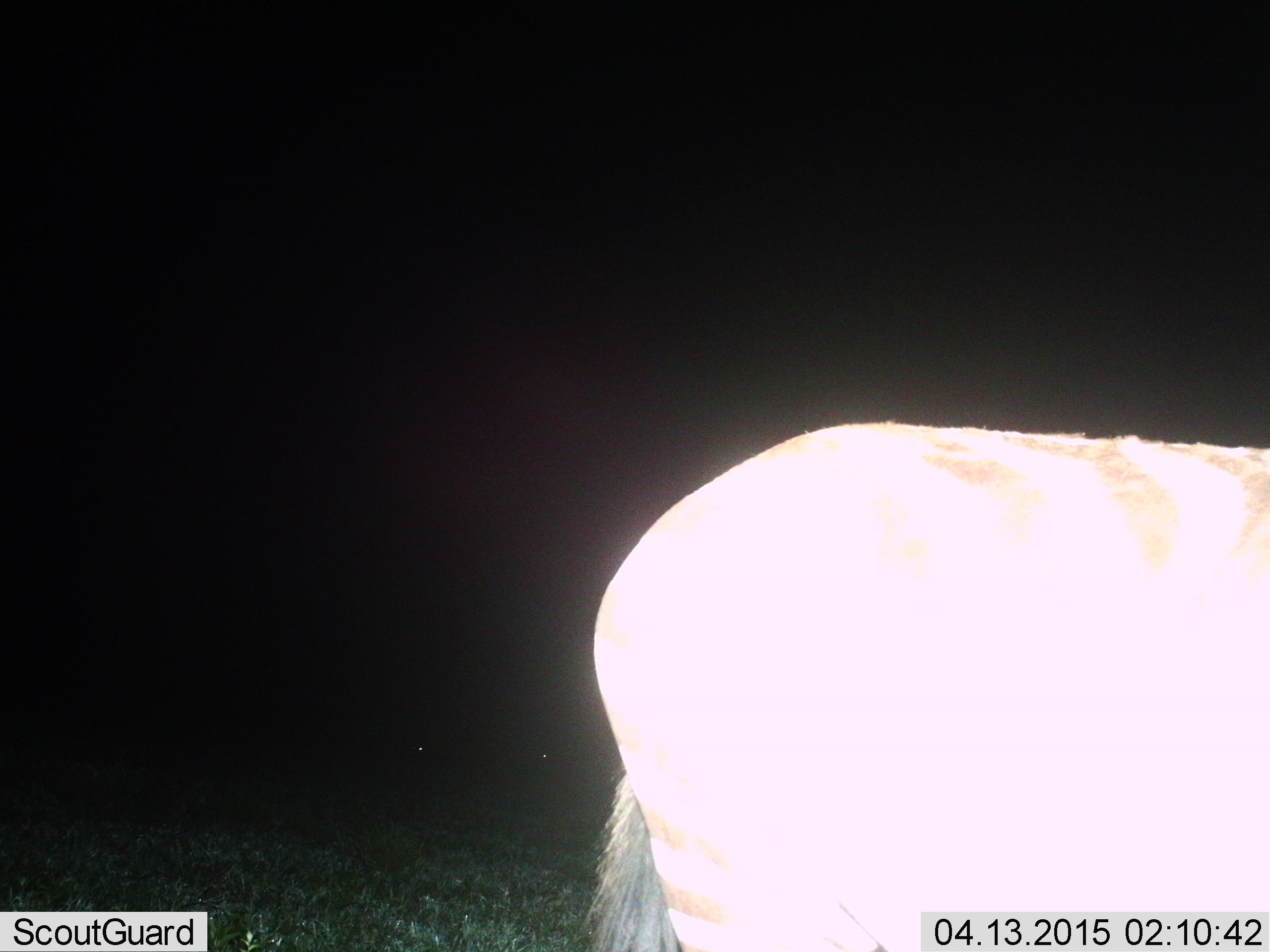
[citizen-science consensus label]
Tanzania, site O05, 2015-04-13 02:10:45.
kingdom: Animalia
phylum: Chordata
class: Mammalia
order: Perissodactyla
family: Equidae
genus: Equus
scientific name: Equus quagga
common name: plains zebra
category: zebra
Zebra (plains zebra) (Equus quagga), count 1. Behavior (volunteer vote fractions): standing 100%, resting 0%, moving 0%, interacting 0%. Young present (vote fraction): 0%. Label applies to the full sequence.